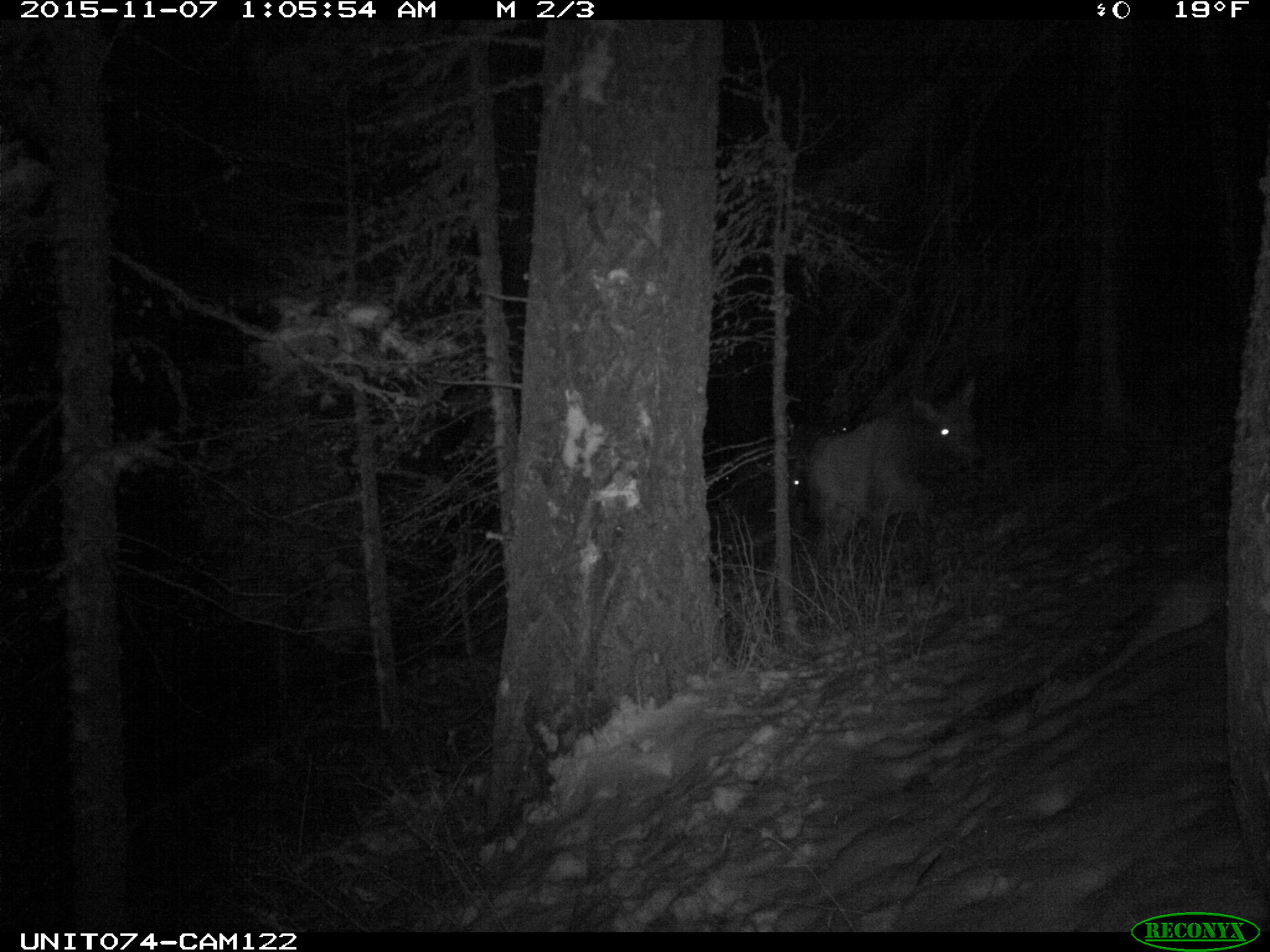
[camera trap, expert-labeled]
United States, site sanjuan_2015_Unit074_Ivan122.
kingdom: Animalia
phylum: Chordata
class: Mammalia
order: Artiodactyla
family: Cervidae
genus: Cervus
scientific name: Cervus elaphus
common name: red deer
Cervus elaphus (red deer).